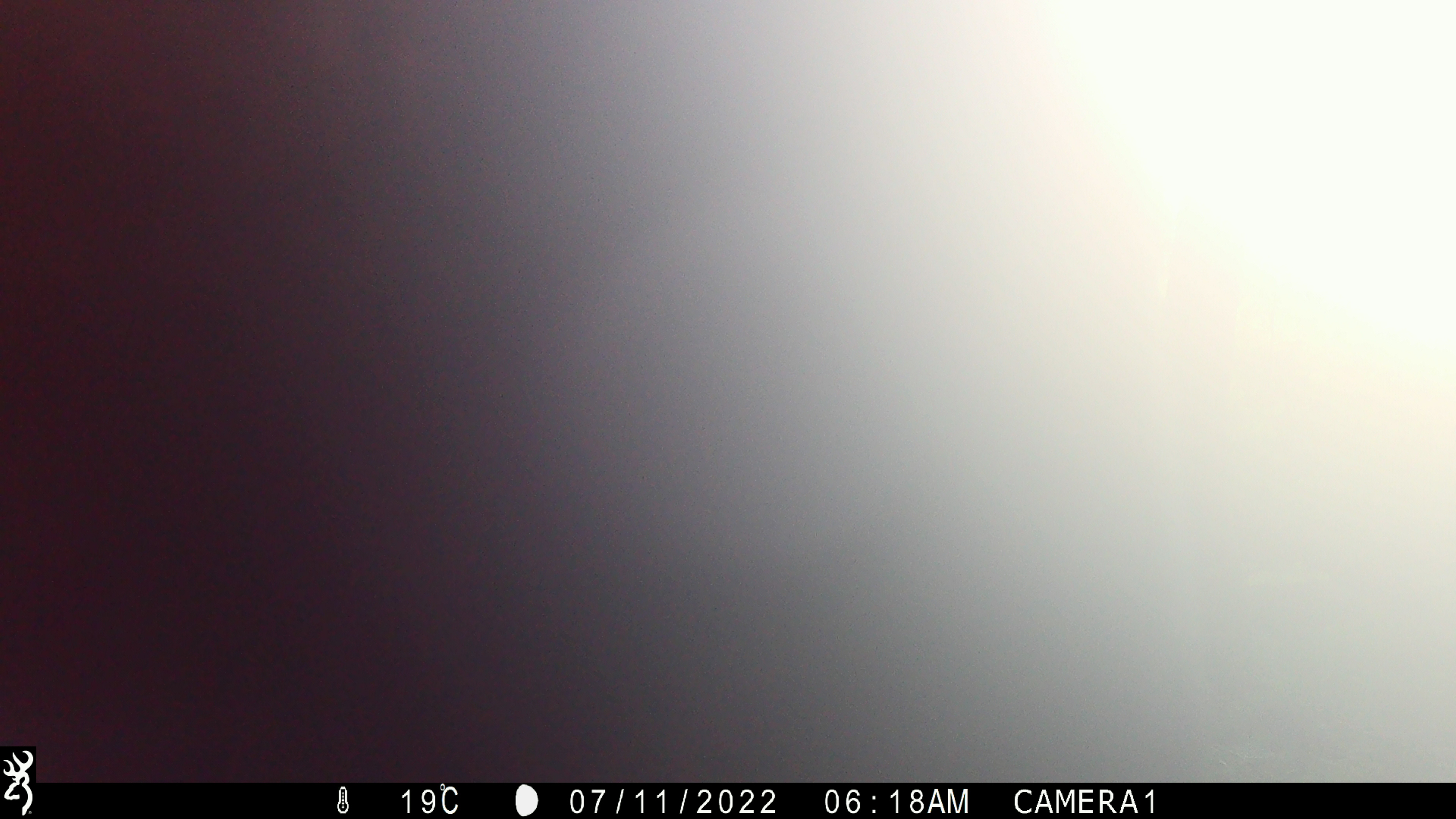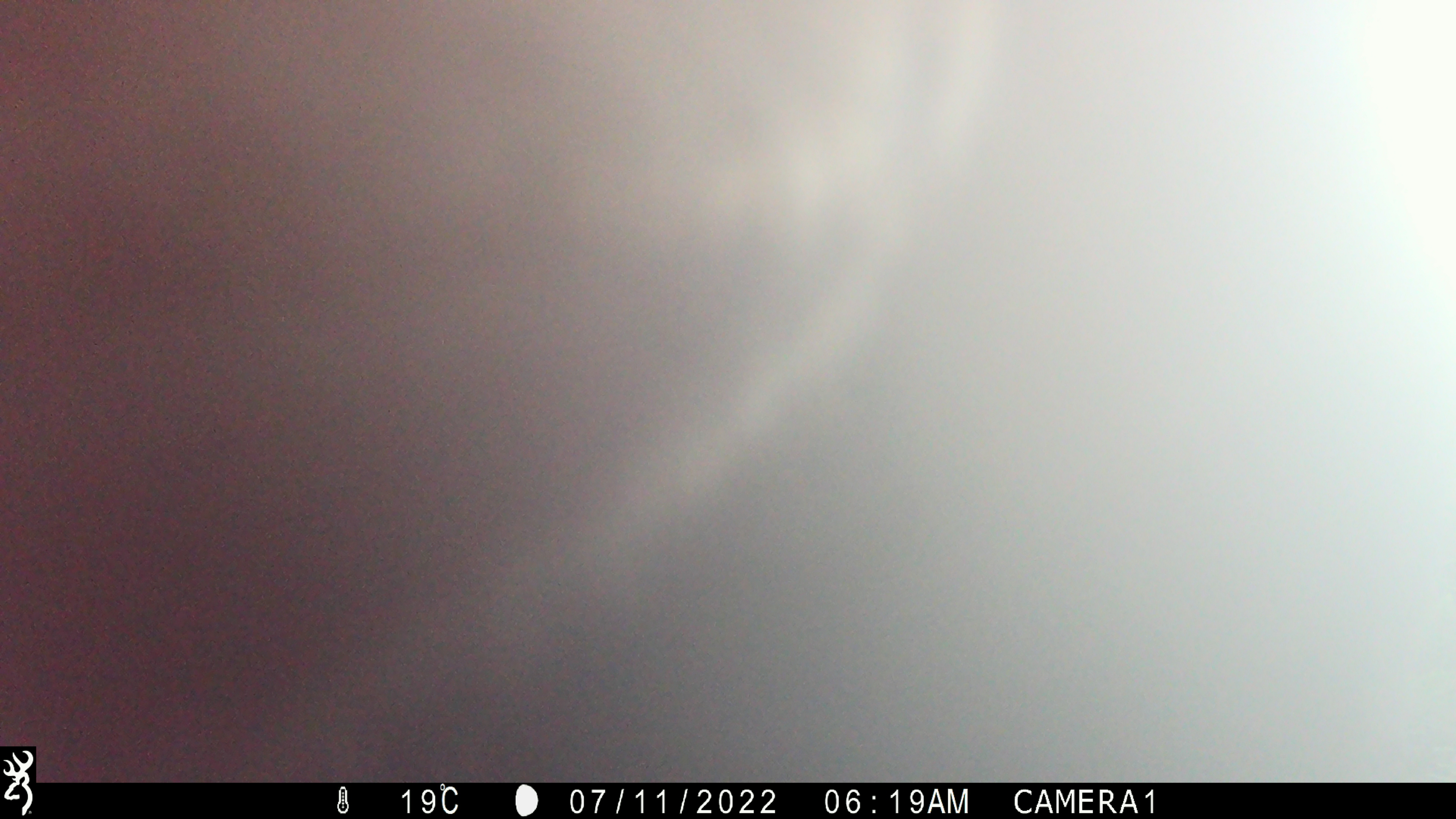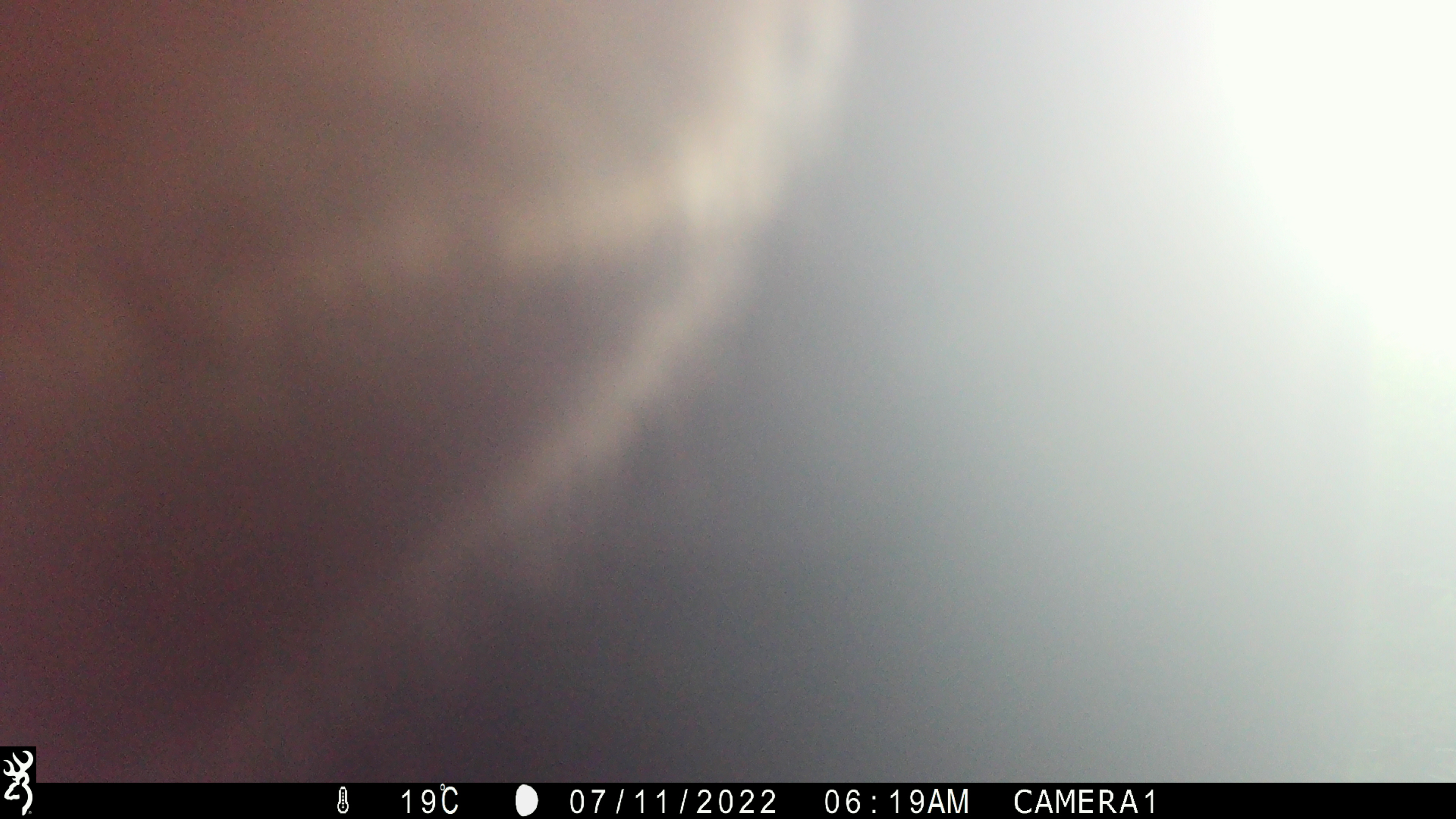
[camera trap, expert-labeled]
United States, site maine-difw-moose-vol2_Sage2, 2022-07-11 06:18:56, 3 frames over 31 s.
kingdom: Animalia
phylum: Chordata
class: Mammalia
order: Artiodactyla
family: Cervidae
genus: Alces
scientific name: Alces alces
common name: moose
Moose (Alces alces).